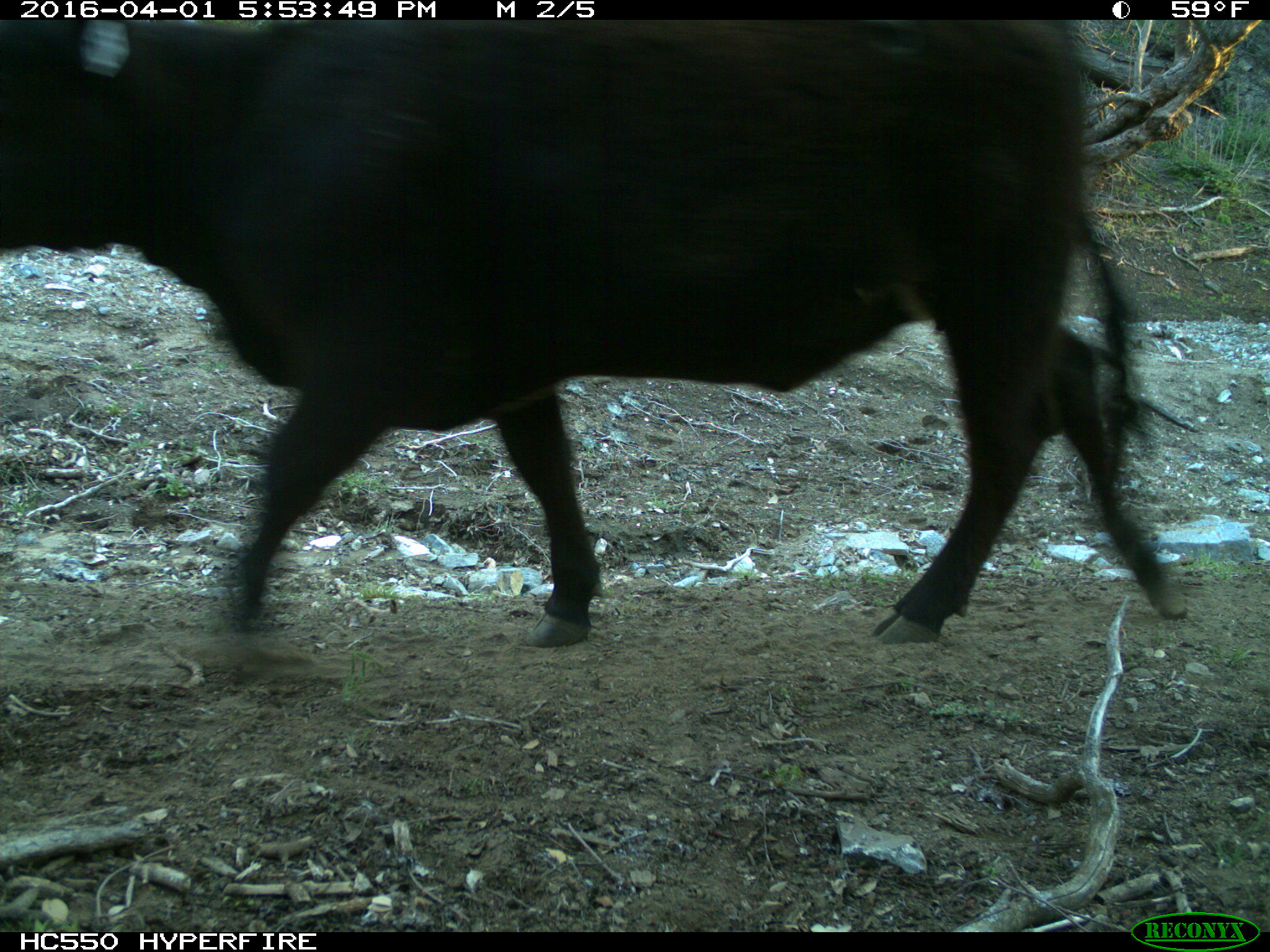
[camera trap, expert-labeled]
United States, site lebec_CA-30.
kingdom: Animalia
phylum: Chordata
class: Mammalia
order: Artiodactyla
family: Bovidae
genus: Bos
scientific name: Bos taurus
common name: domestic cow